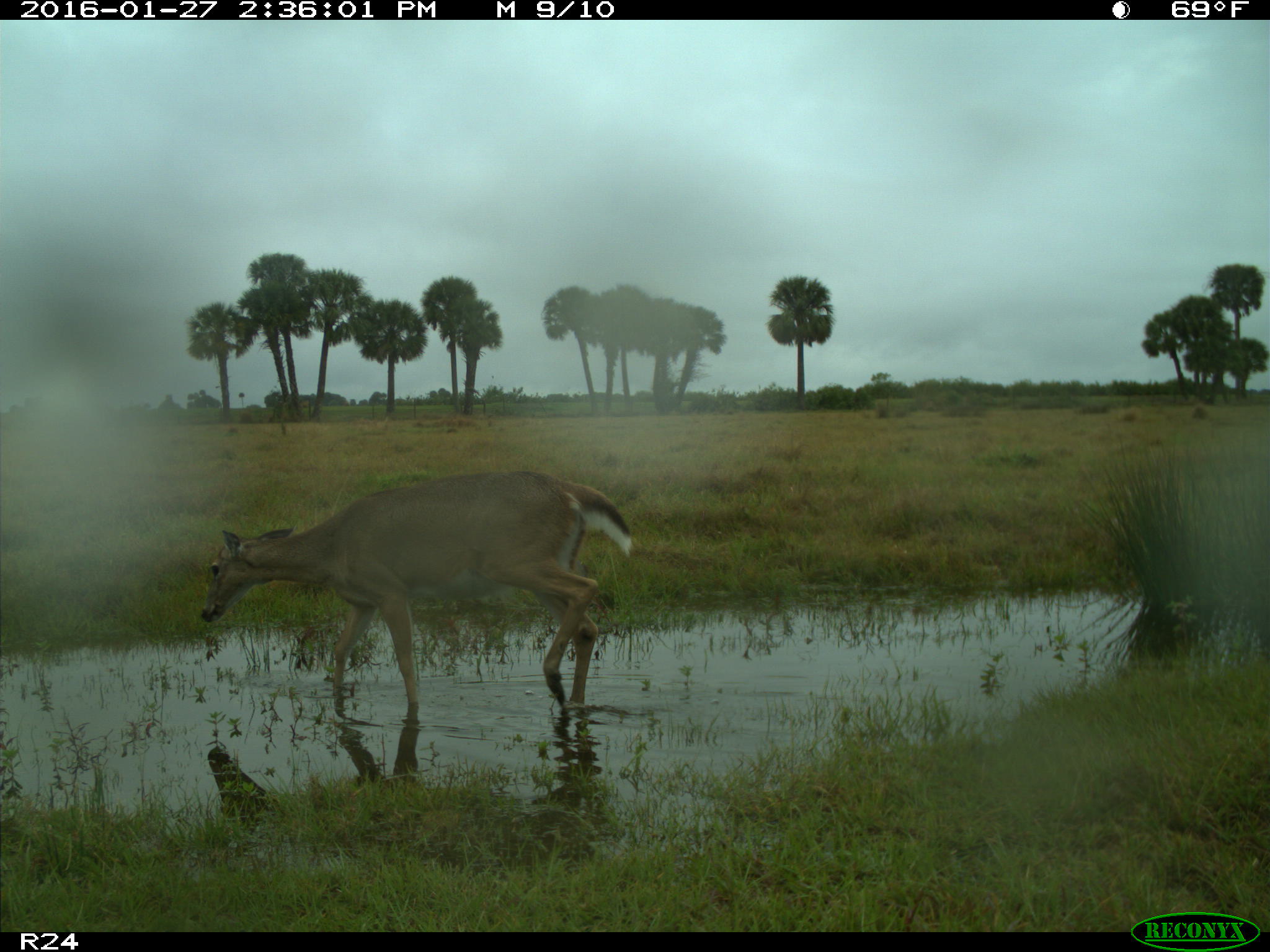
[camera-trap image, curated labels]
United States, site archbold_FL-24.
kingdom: Animalia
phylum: Chordata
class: Mammalia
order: Artiodactyla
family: Cervidae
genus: Odocoileus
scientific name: Odocoileus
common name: deer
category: unidentified deer